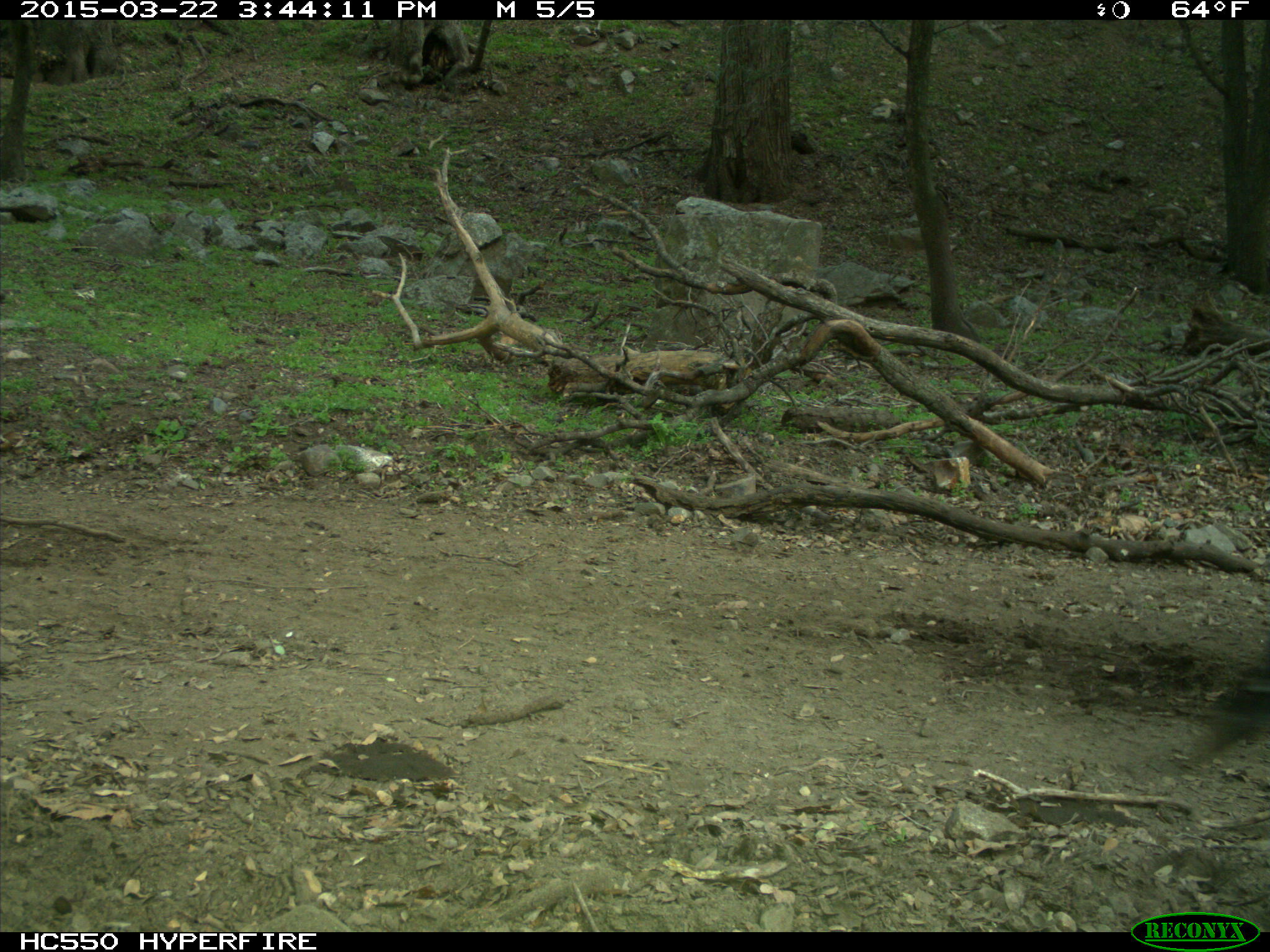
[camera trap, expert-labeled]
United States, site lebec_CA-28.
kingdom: Animalia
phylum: Chordata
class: Mammalia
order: Artiodactyla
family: Bovidae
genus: Bos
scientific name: Bos taurus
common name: domestic cow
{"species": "Bos taurus (domestic cow)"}